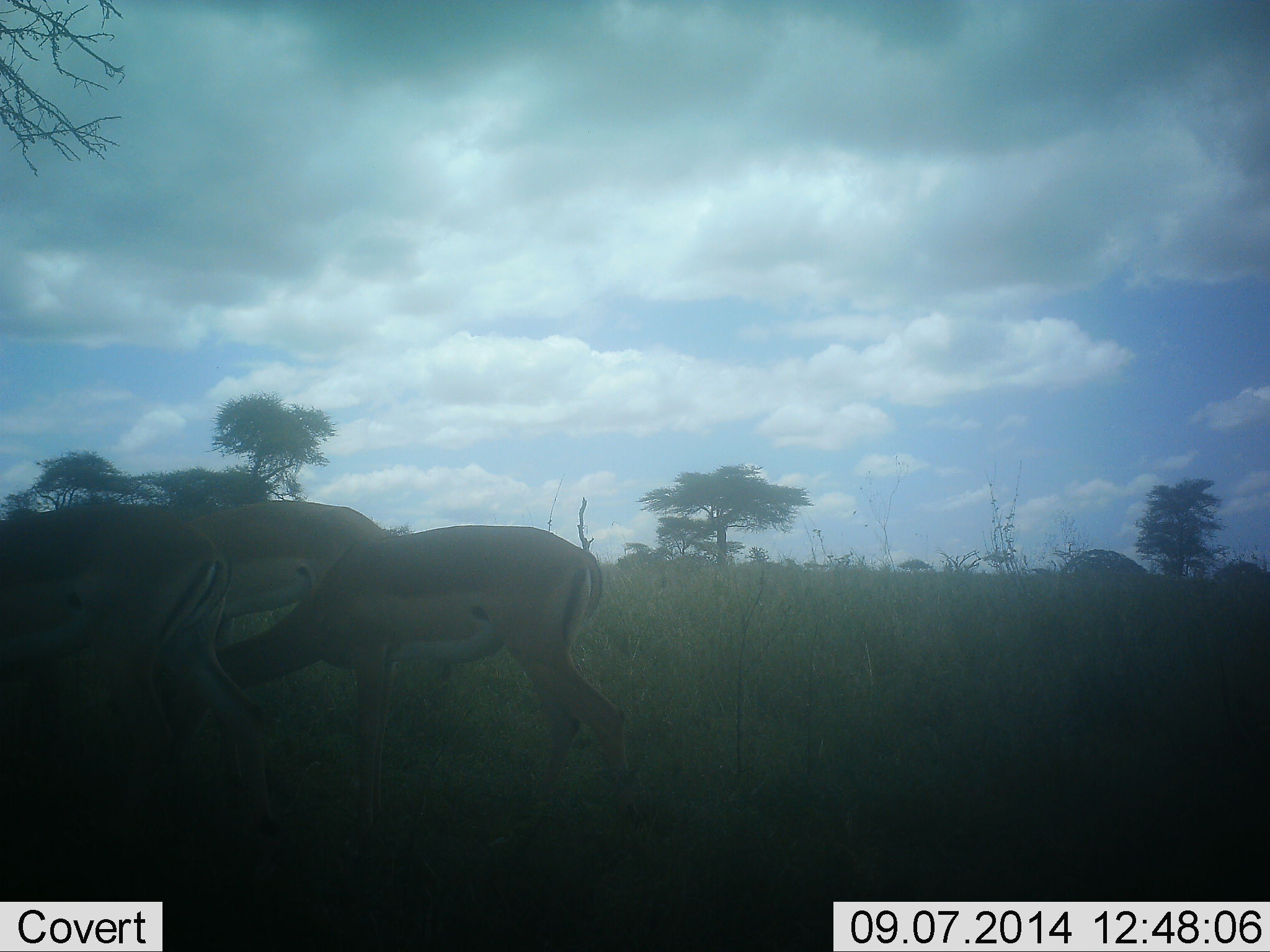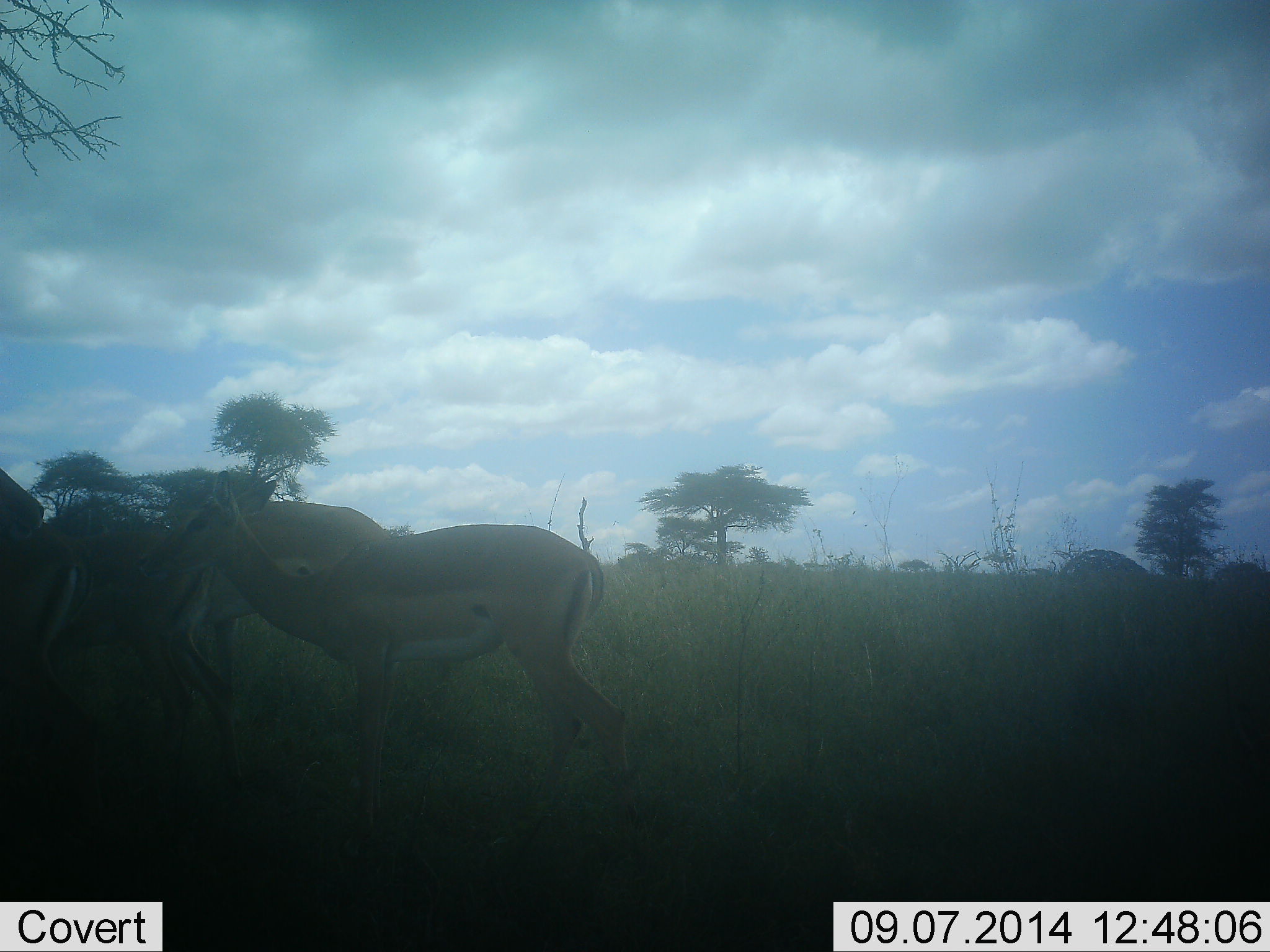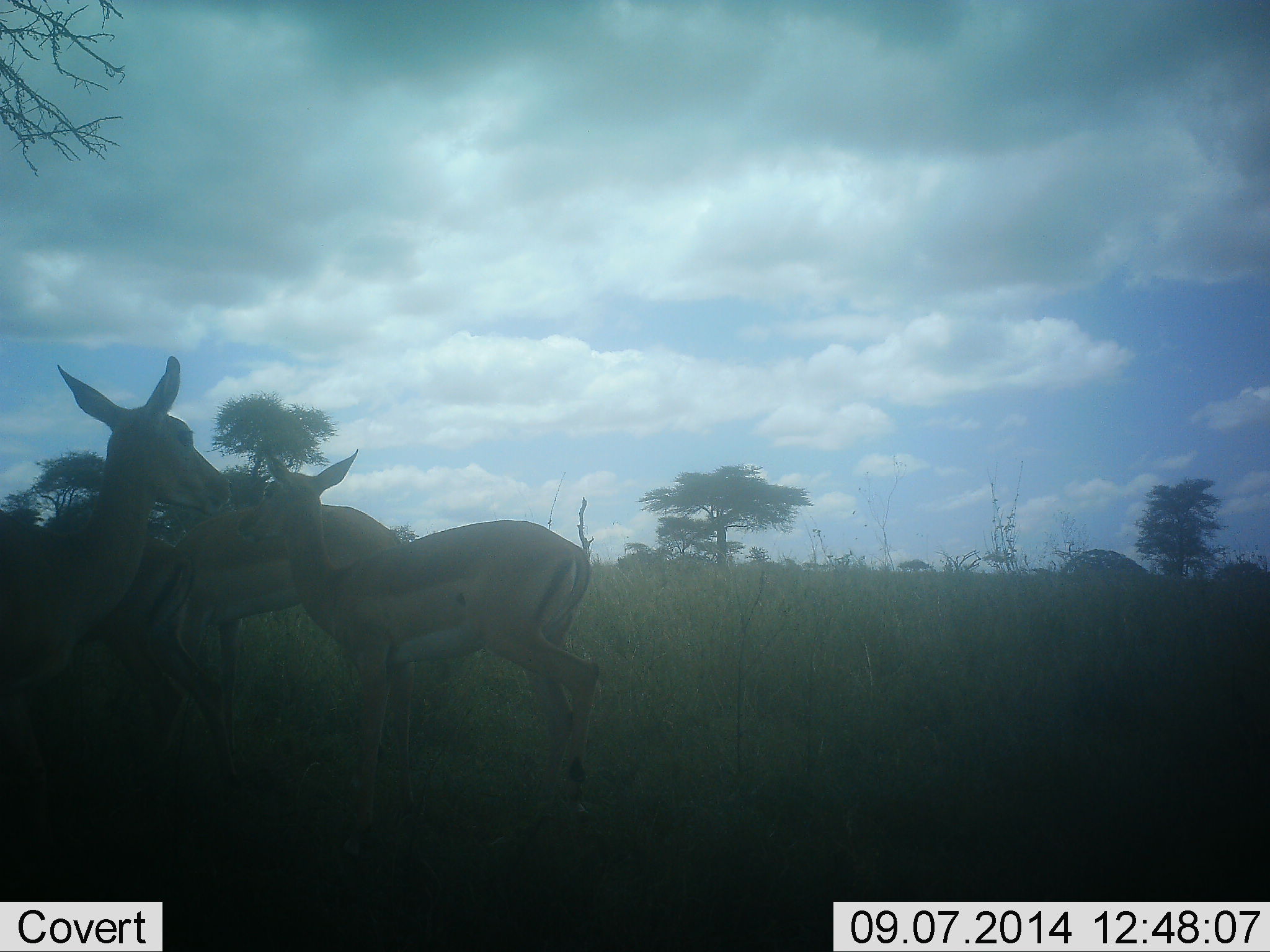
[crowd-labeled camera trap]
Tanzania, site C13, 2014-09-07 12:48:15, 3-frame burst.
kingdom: Animalia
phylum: Chordata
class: Mammalia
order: Artiodactyla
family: Bovidae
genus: Aepyceros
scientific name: Aepyceros melampus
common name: impala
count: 4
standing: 40%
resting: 0%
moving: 30%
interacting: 10%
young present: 10%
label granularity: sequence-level